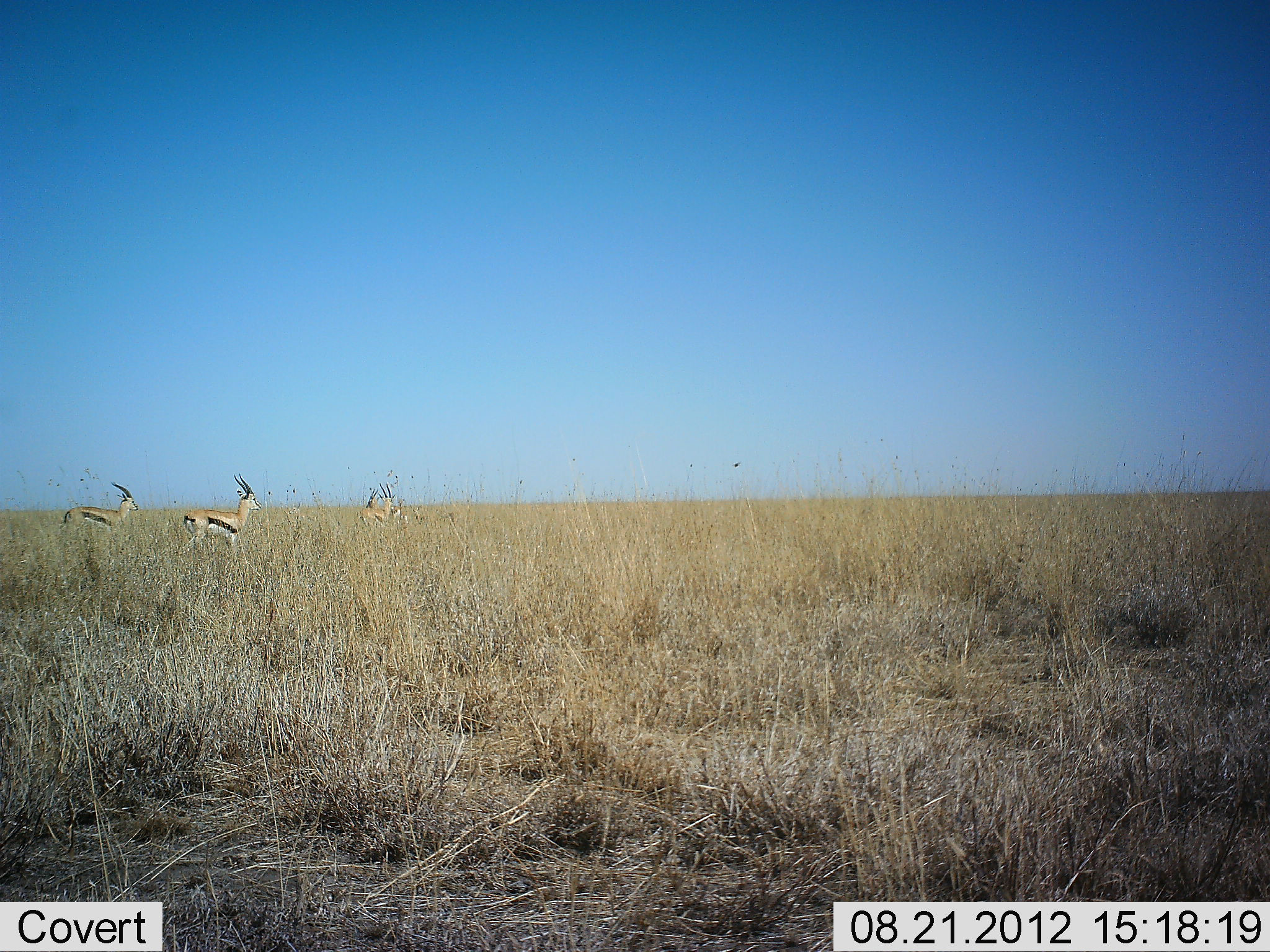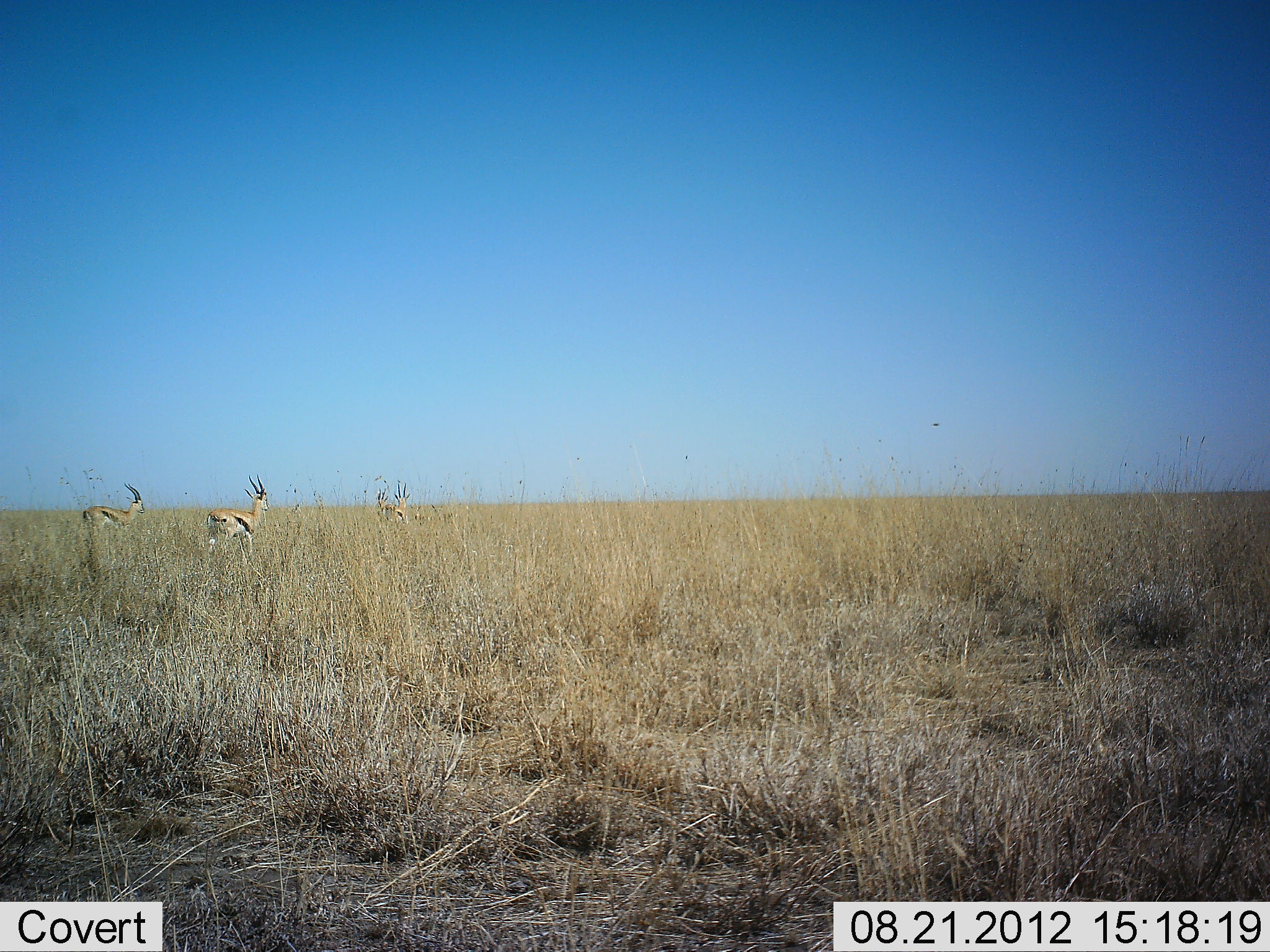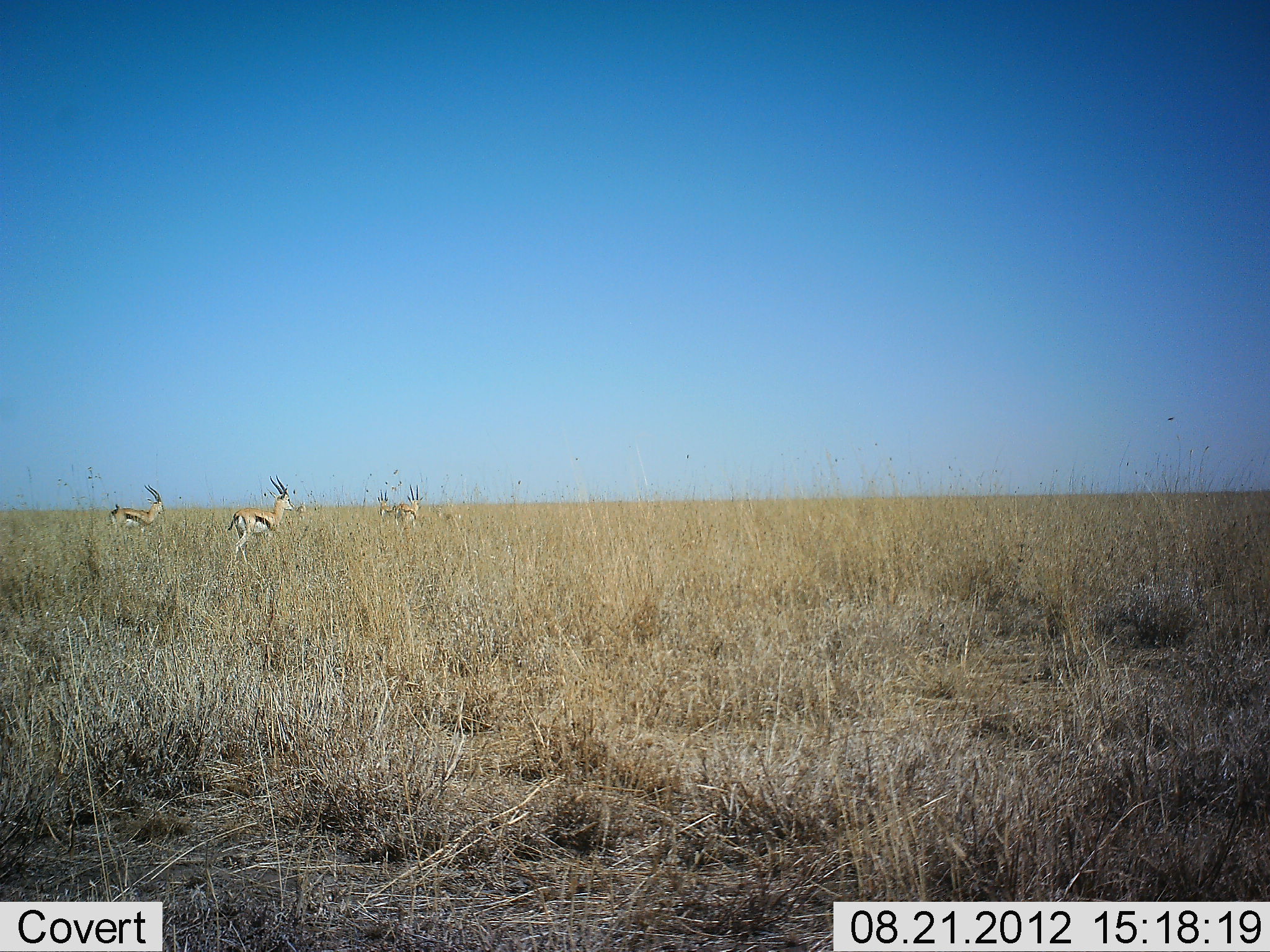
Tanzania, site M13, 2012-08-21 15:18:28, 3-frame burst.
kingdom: Animalia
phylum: Chordata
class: Mammalia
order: Artiodactyla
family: Bovidae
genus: Eudorcas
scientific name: Eudorcas thomsonii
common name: thomson's gazelle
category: gazellethomsons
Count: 4.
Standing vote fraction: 18%.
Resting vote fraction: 0%.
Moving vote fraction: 91%.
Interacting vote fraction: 0%.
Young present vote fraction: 0%.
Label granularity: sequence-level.